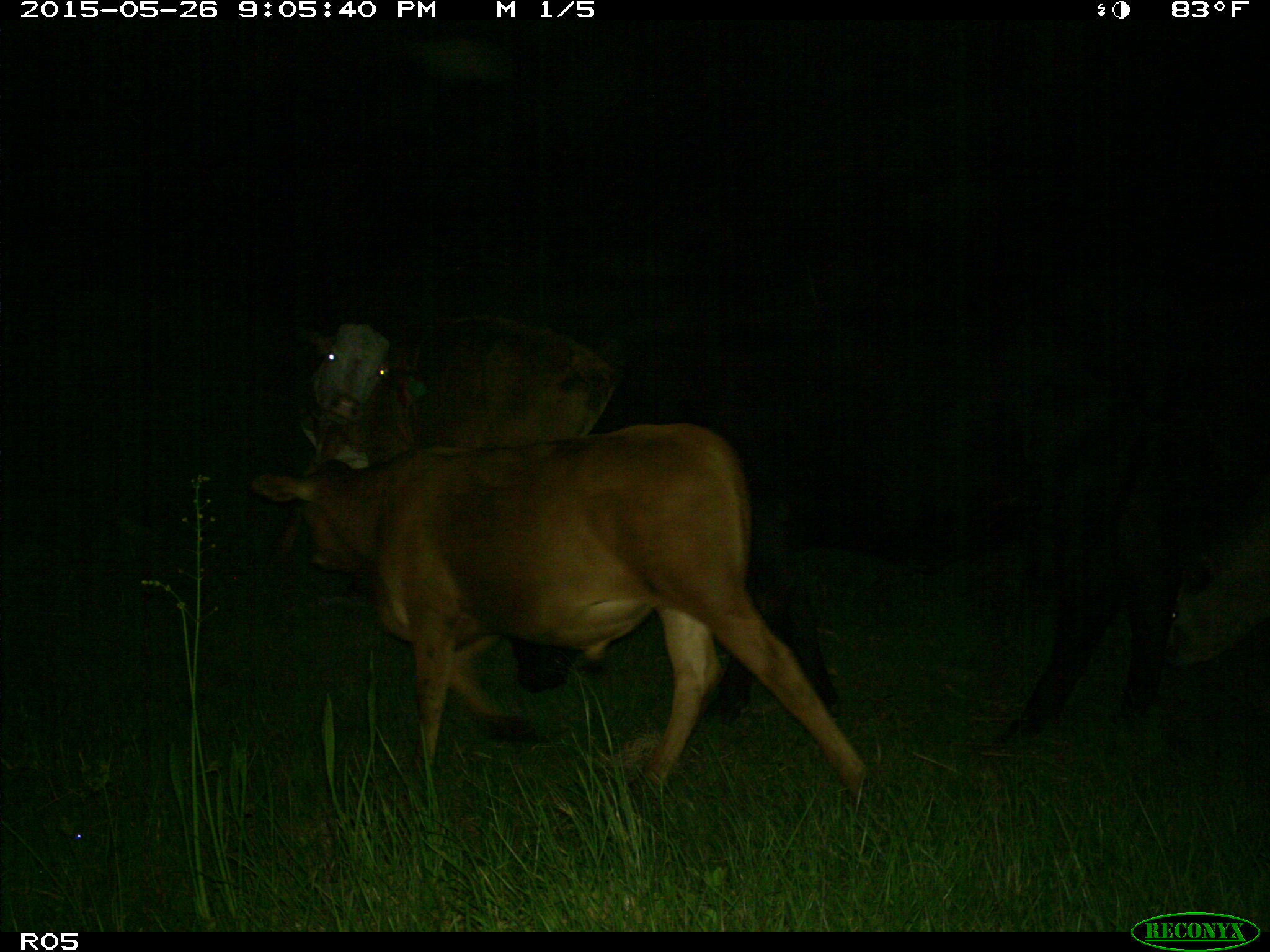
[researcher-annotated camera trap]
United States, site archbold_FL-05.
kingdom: Animalia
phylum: Chordata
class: Mammalia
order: Artiodactyla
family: Bovidae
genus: Bos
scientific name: Bos taurus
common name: domestic cow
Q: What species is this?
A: Bos taurus (domestic cow).